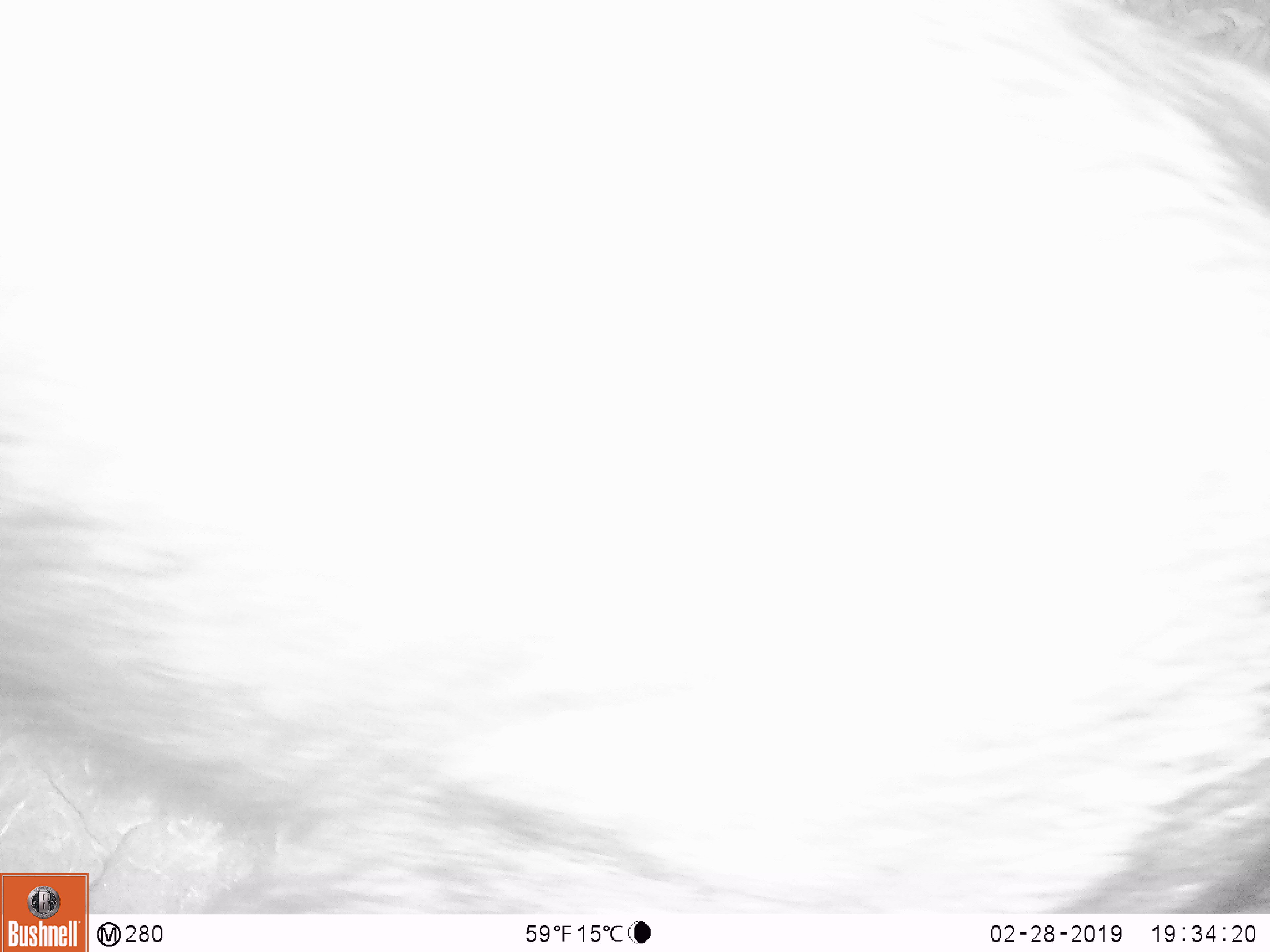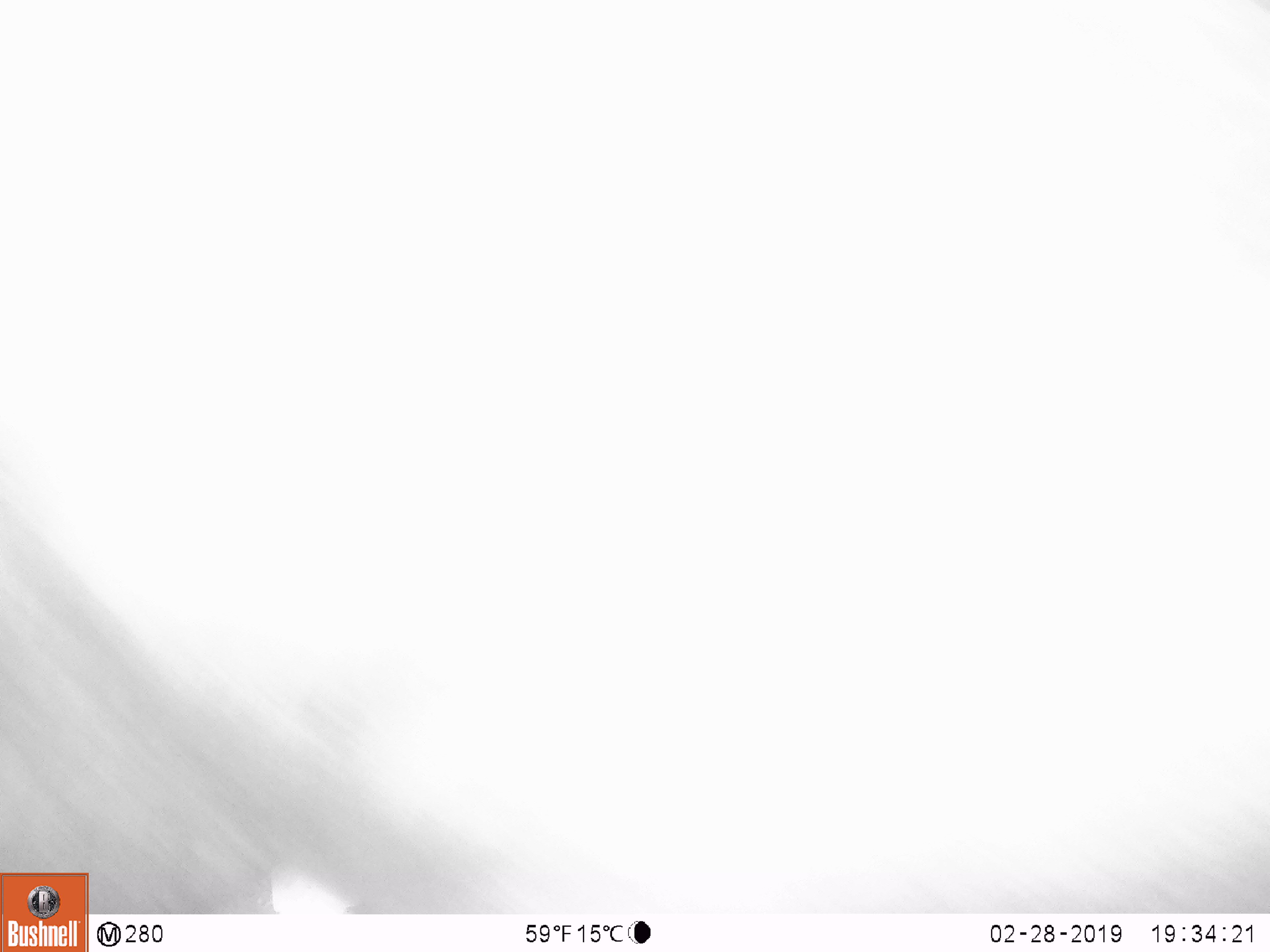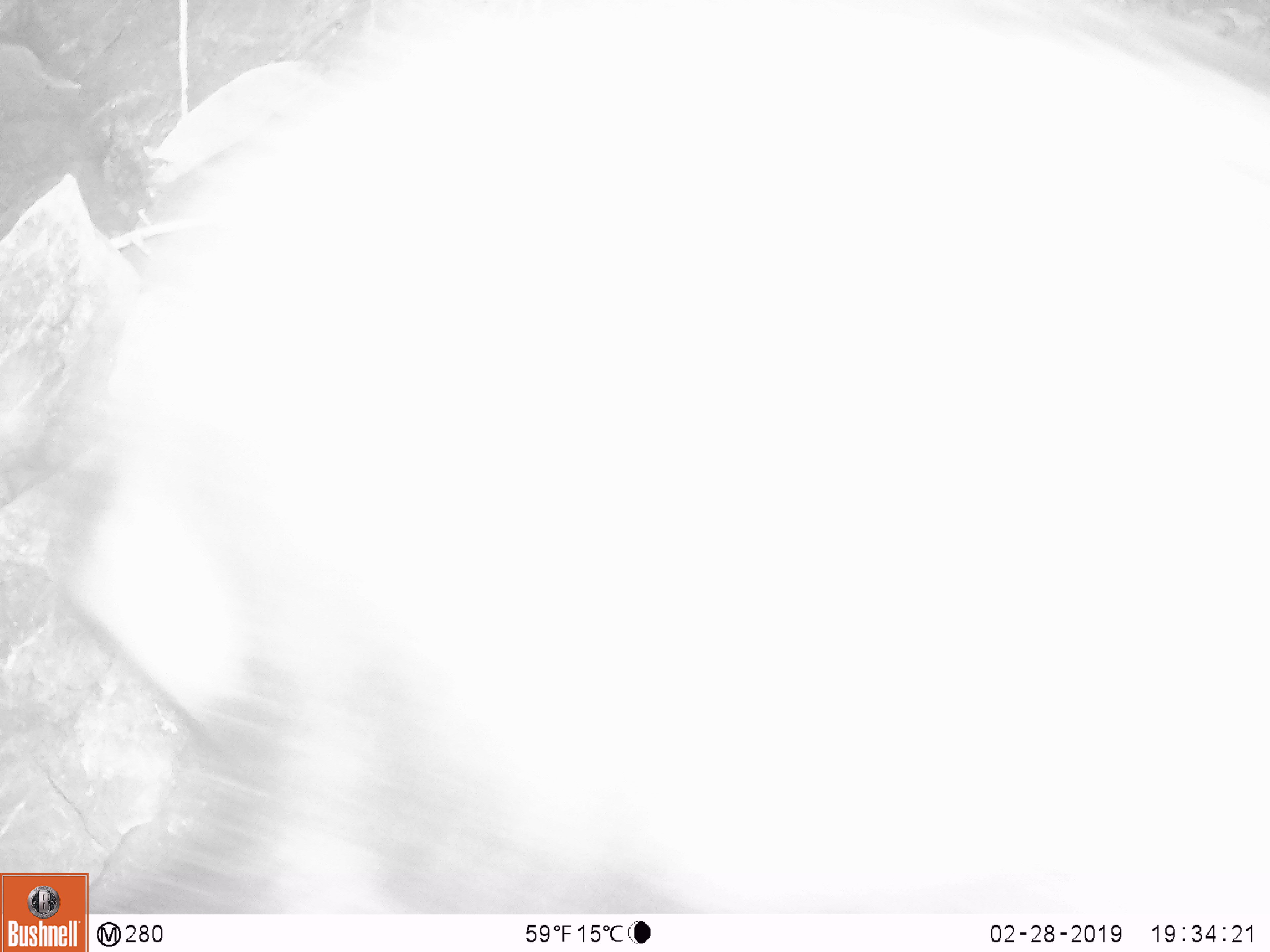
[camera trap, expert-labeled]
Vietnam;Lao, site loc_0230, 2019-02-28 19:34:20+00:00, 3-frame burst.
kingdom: Animalia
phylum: Chordata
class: Mammalia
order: Artiodactyla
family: Bovidae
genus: Capricornis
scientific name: Capricornis sumatraensis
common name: chinese serow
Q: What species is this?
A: Chinese serow (Capricornis sumatraensis).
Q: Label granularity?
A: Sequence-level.